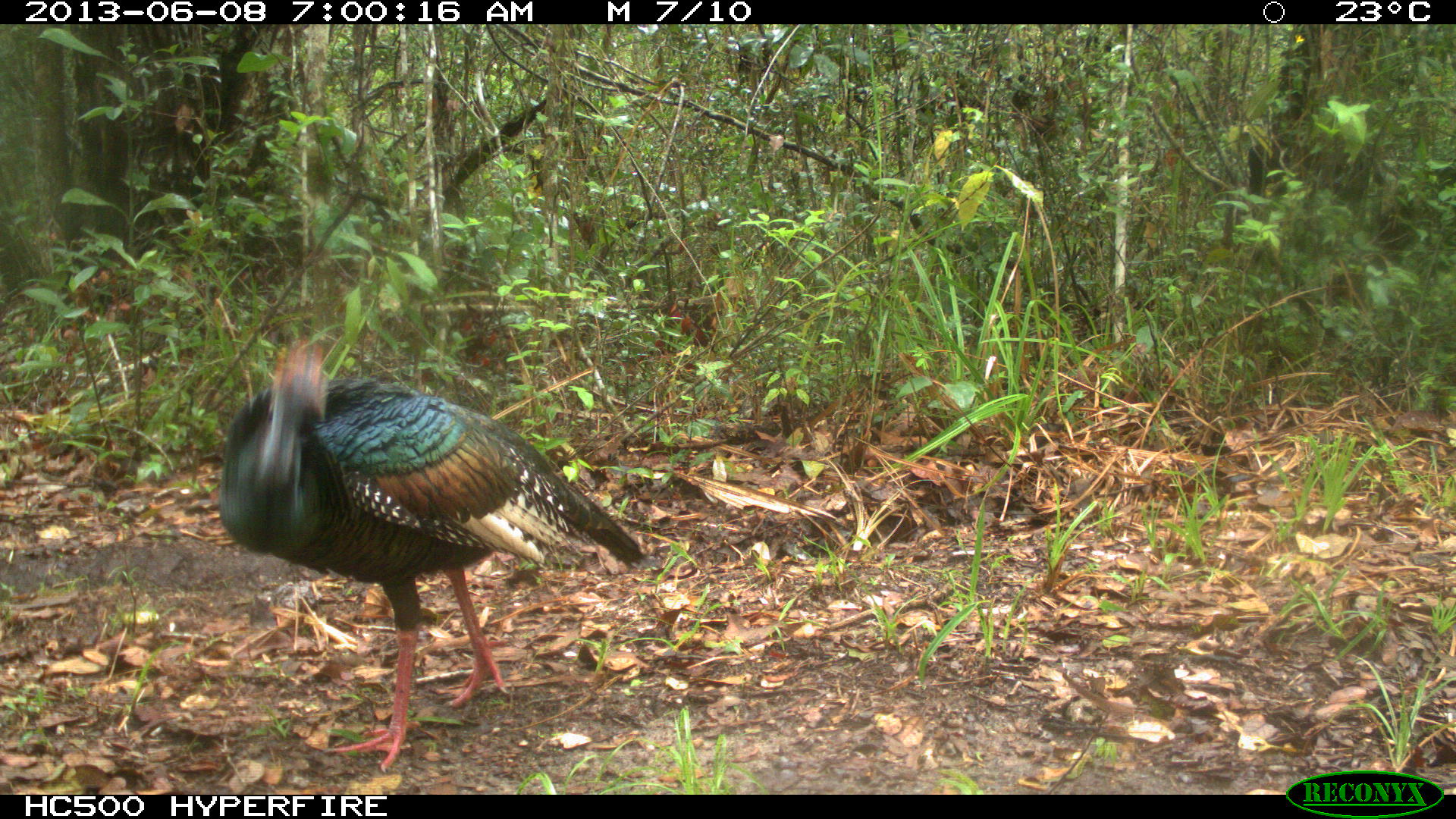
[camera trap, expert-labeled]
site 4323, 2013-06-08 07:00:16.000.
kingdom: Animalia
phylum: Chordata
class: Aves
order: Galliformes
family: Phasianidae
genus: Meleagris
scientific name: Meleagris ocellata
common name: ocellated turkey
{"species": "Meleagris ocellata (ocellated turkey)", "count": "1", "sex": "male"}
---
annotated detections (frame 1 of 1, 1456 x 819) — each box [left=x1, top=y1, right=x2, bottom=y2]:
meleagris ocellata: [left=213, top=336, right=661, bottom=774]